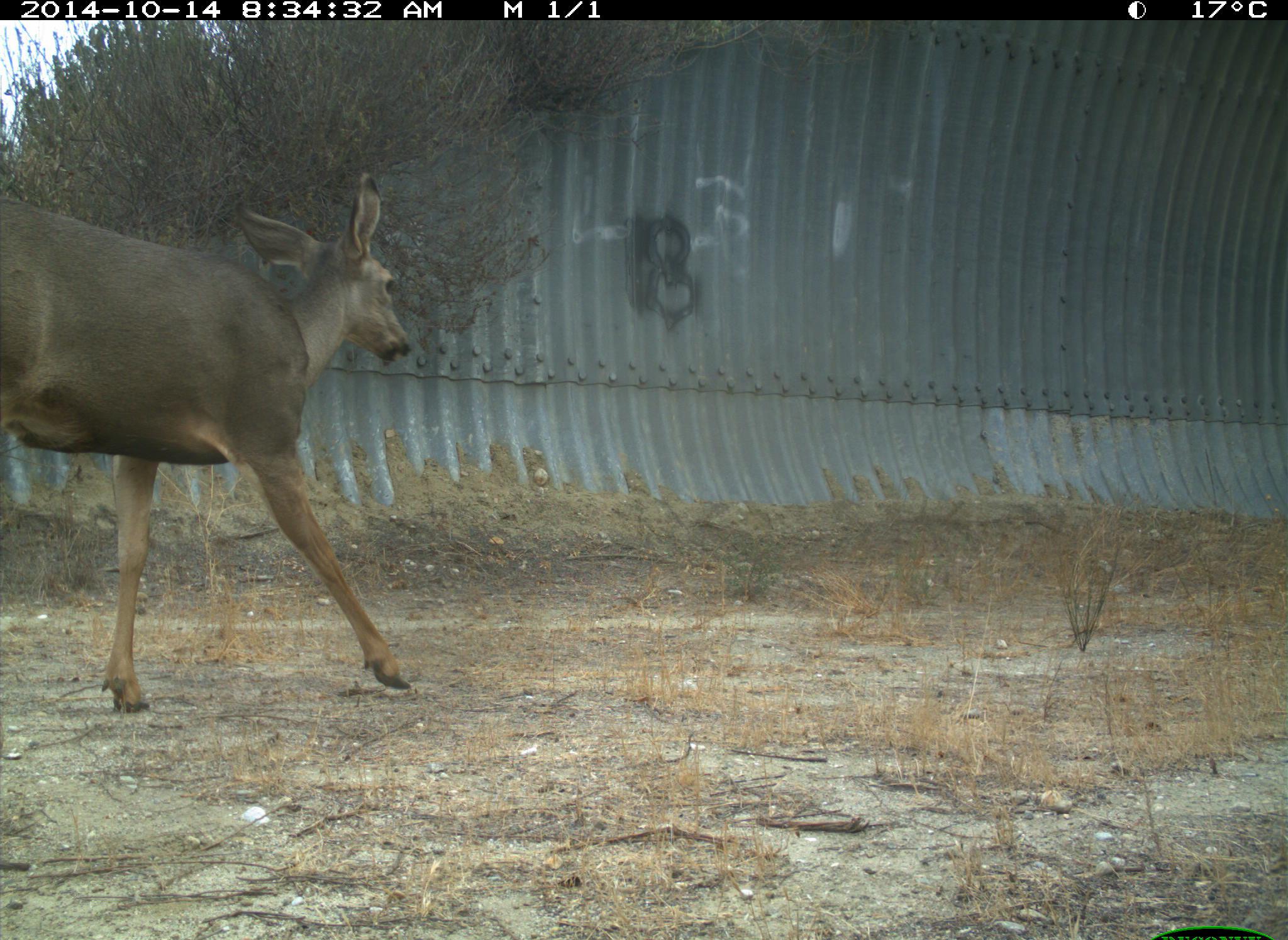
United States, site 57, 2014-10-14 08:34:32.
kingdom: Animalia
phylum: Chordata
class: Mammalia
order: Artiodactyla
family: Cervidae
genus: Odocoileus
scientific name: Odocoileus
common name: deer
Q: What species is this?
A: Deer (Odocoileus).